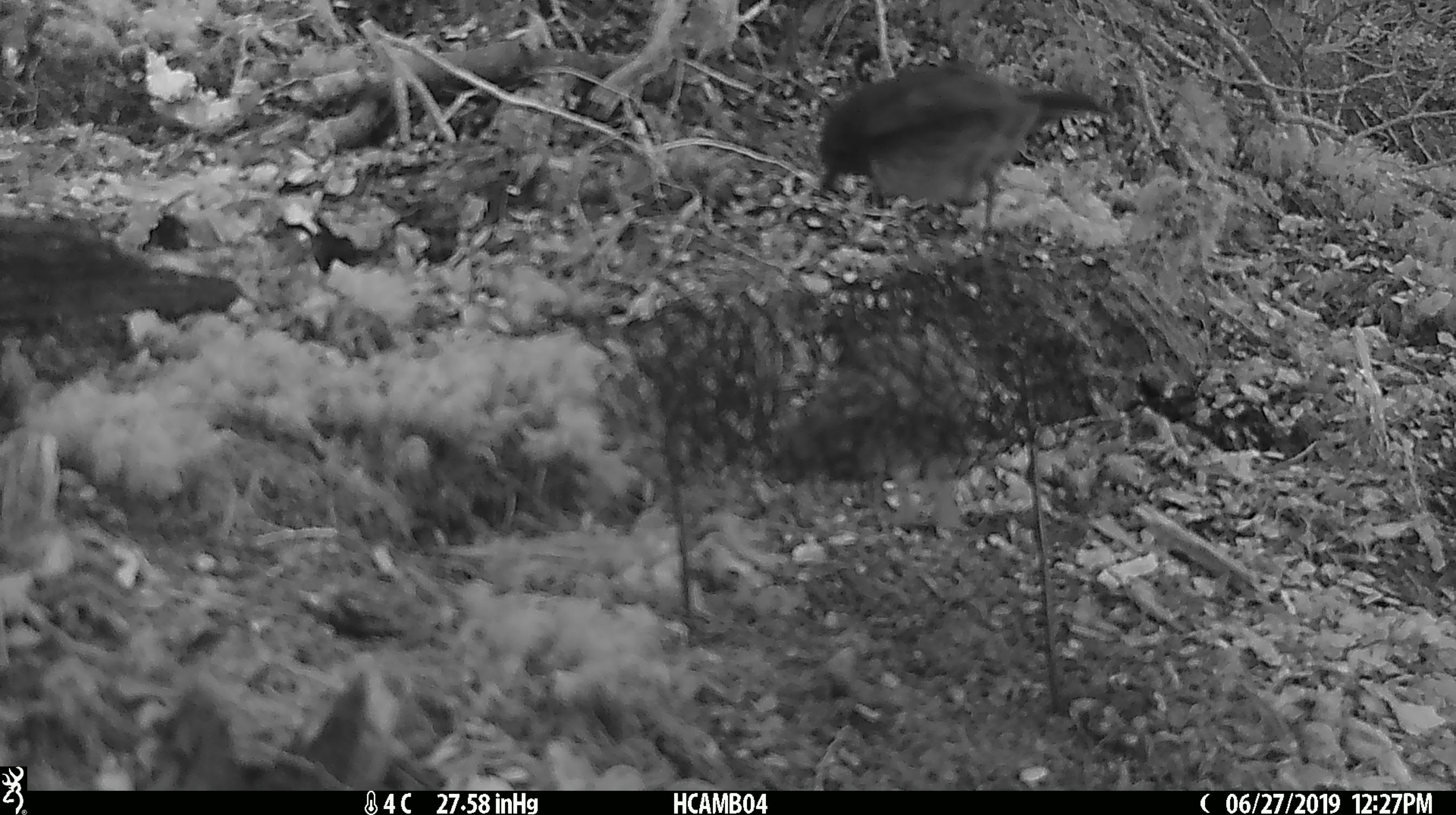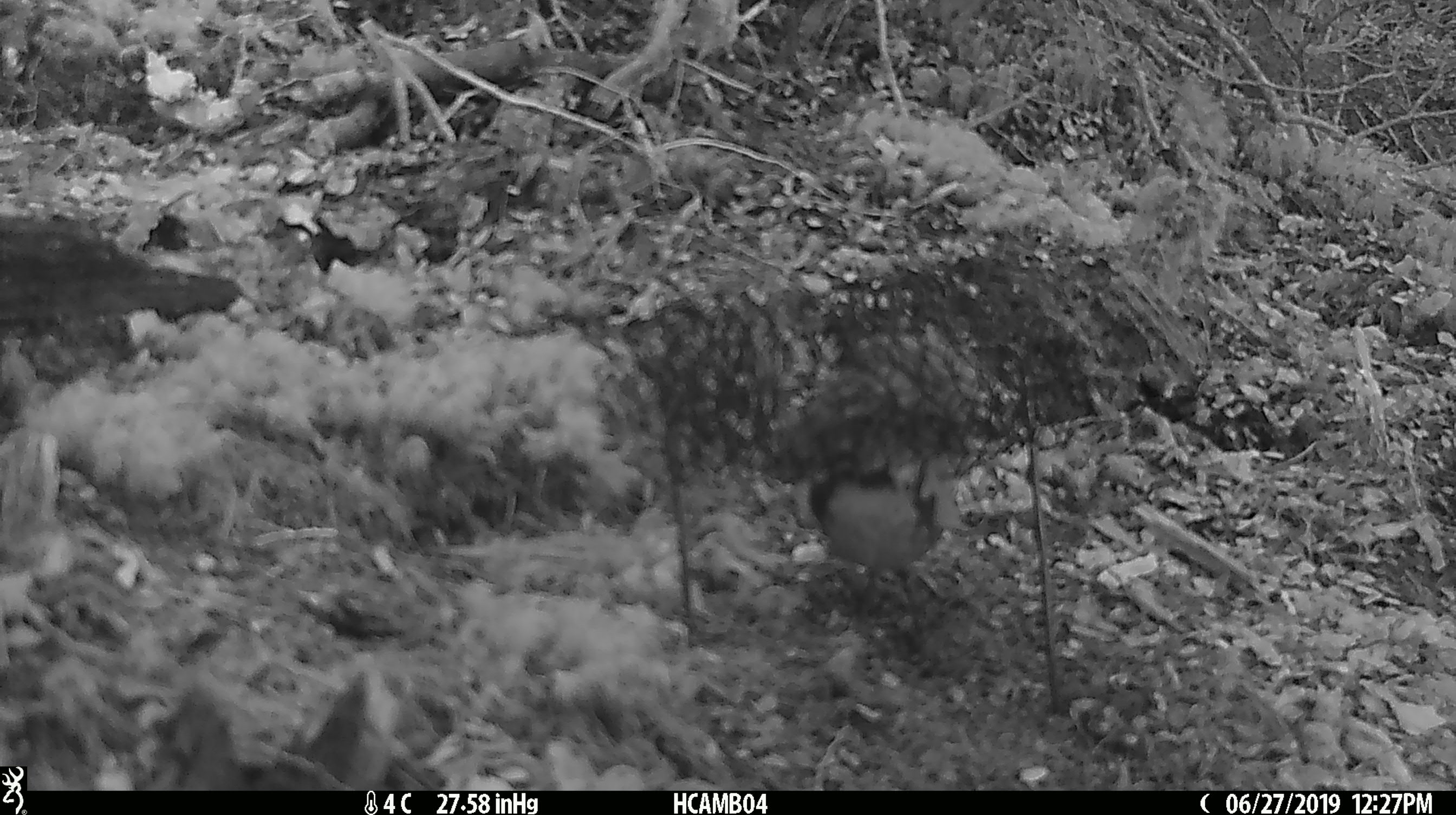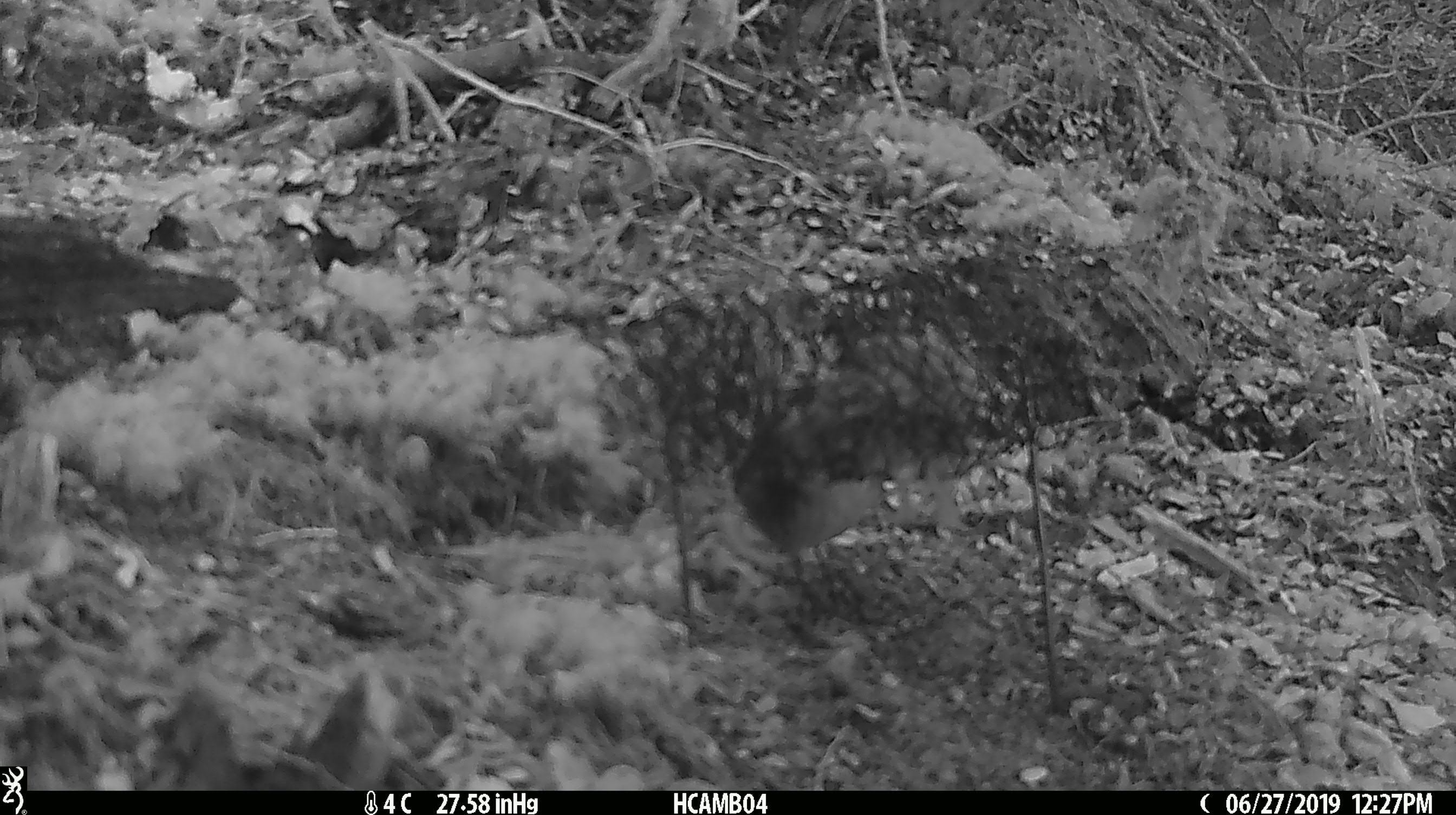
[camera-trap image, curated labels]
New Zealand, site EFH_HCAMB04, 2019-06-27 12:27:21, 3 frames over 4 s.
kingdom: Animalia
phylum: Chordata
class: Aves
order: Passeriformes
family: Petroicidae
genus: Petroica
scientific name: Petroica australis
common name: new zealand robin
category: robin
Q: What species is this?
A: Robin (new zealand robin) (Petroica australis).